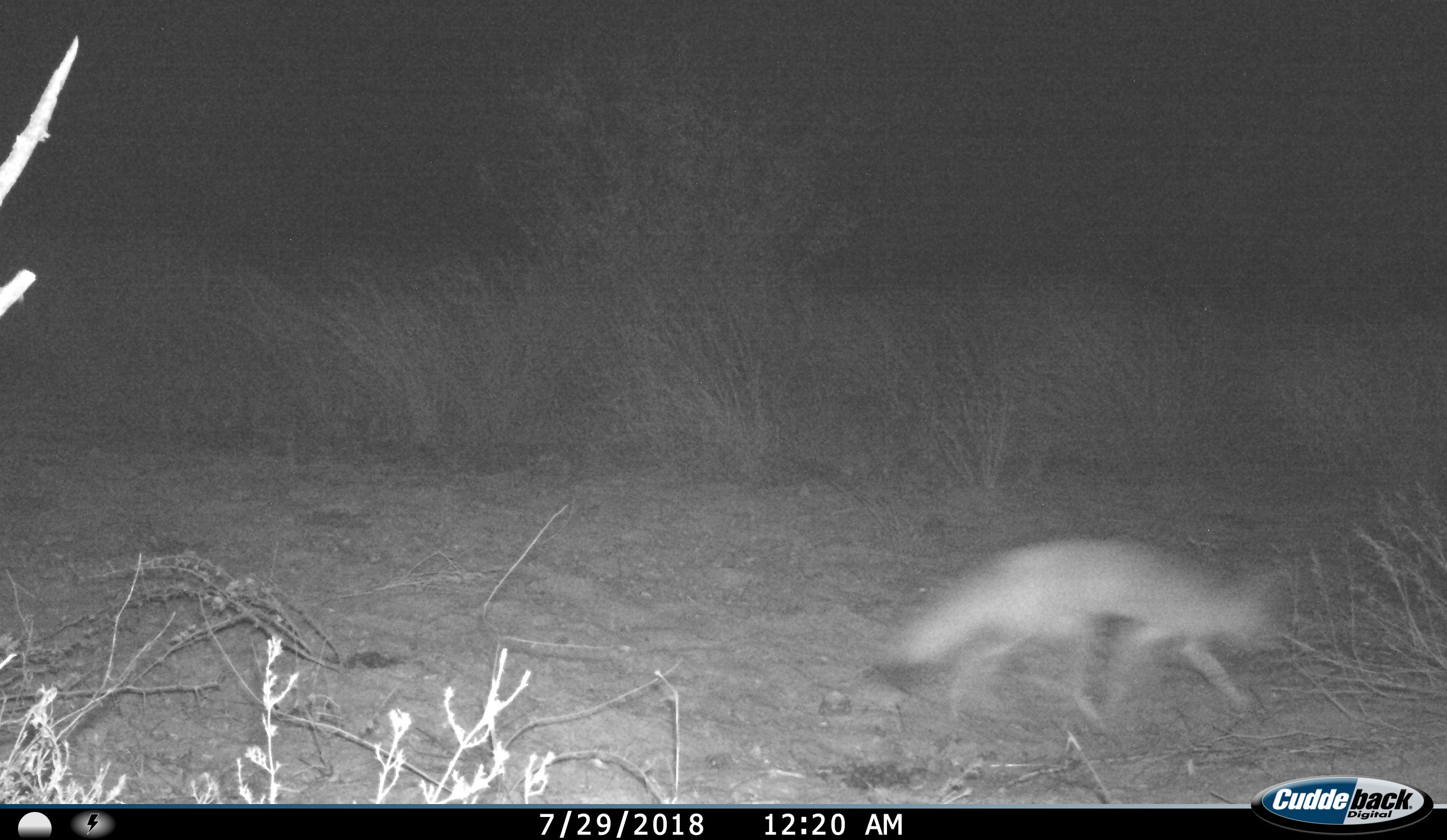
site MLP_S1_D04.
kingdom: Animalia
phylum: Chordata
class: Mammalia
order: Carnivora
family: Canidae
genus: Vulpes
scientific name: Vulpes chama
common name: cape fox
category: foxcape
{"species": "foxcape (cape fox) (Vulpes chama)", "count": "1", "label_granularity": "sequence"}